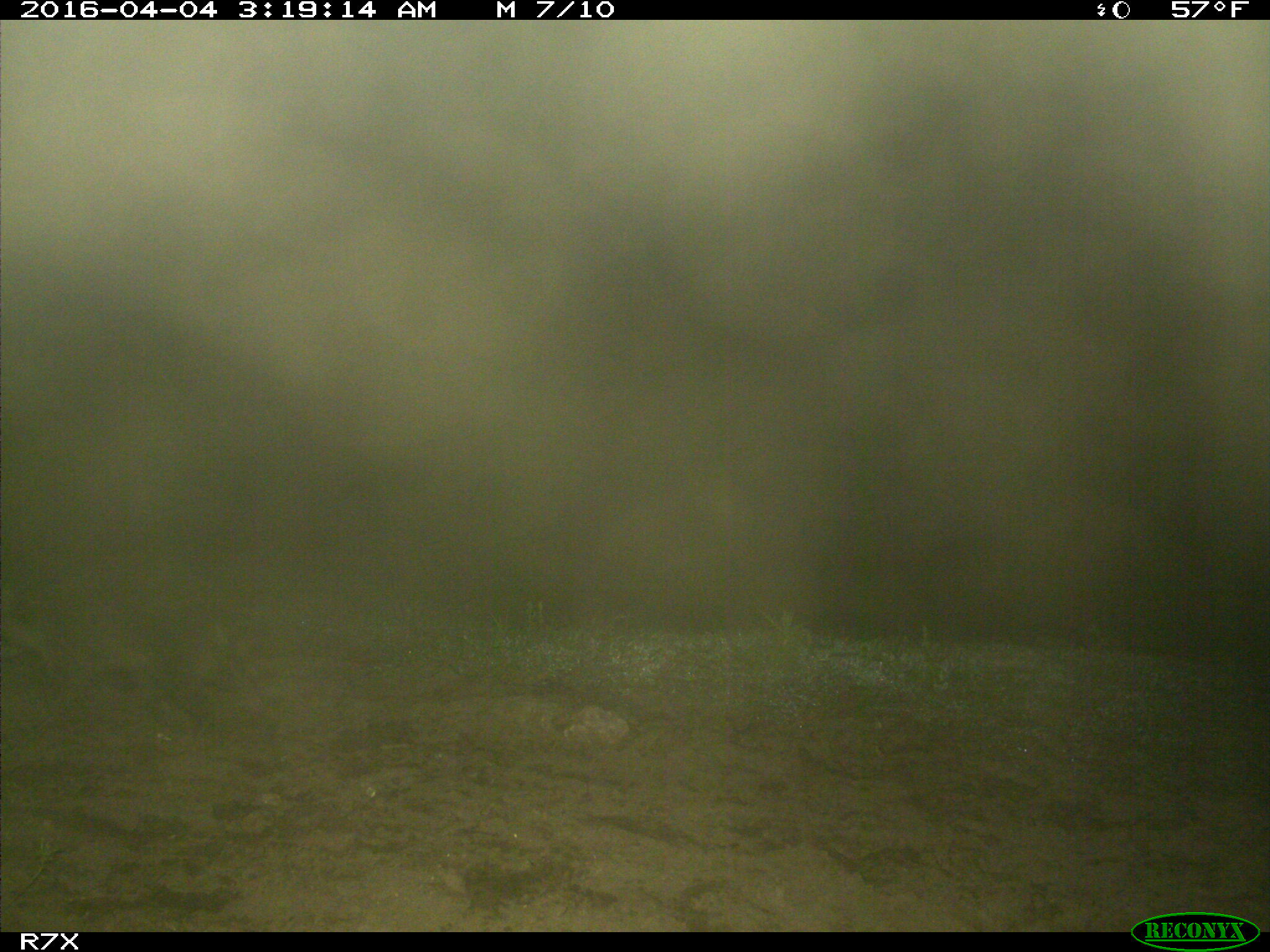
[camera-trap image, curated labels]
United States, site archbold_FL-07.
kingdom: Animalia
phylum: Chordata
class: Mammalia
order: Carnivora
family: Procyonidae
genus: Procyon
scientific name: Procyon lotor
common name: common raccoon